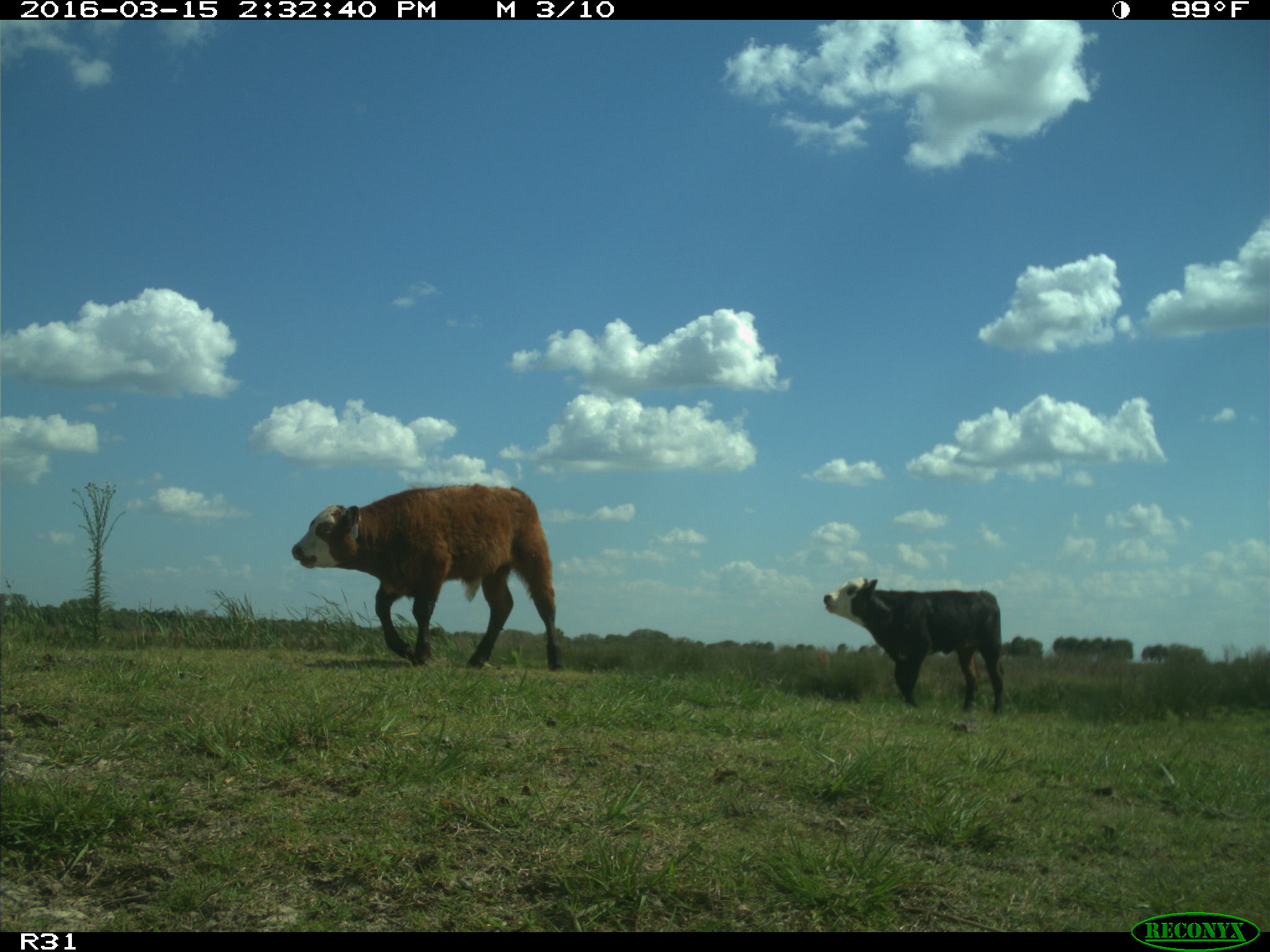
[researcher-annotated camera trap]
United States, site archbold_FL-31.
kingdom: Animalia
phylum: Chordata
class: Mammalia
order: Artiodactyla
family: Bovidae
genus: Bos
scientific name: Bos taurus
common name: domestic cow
Bos taurus (domestic cow).